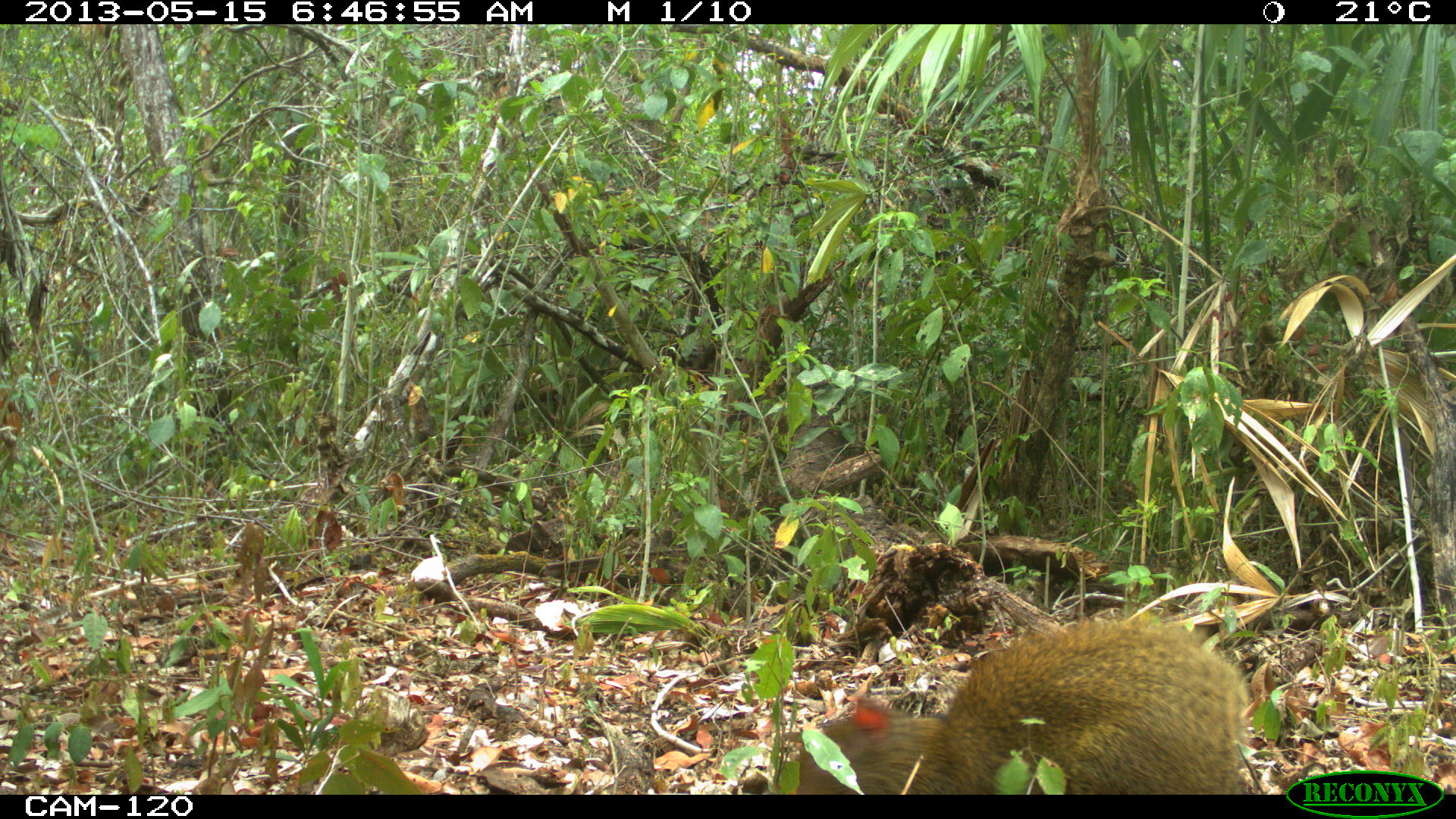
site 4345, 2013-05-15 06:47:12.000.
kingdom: Animalia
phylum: Chordata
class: Mammalia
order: Rodentia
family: Dasyproctidae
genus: Dasyprocta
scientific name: Dasyprocta punctata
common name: central american agouti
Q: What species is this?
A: Dasyprocta punctata (central american agouti).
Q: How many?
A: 1.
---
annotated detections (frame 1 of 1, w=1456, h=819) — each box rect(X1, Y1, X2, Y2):
dasyprocta punctata: rect(790, 615, 1249, 794)